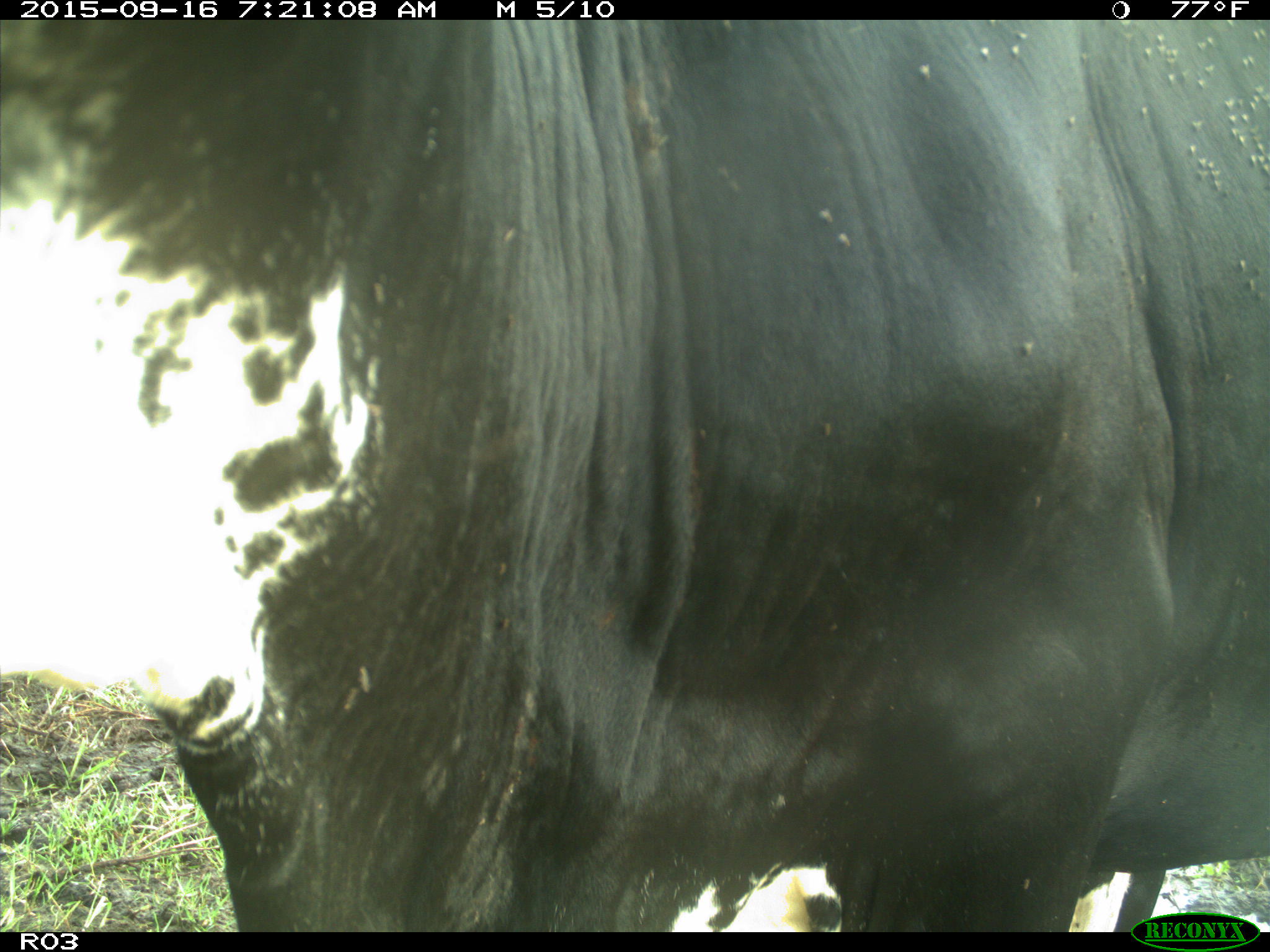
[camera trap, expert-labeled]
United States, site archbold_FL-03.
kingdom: Animalia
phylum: Chordata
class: Mammalia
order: Artiodactyla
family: Bovidae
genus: Bos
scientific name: Bos taurus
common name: domestic cow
Bos taurus (domestic cow).